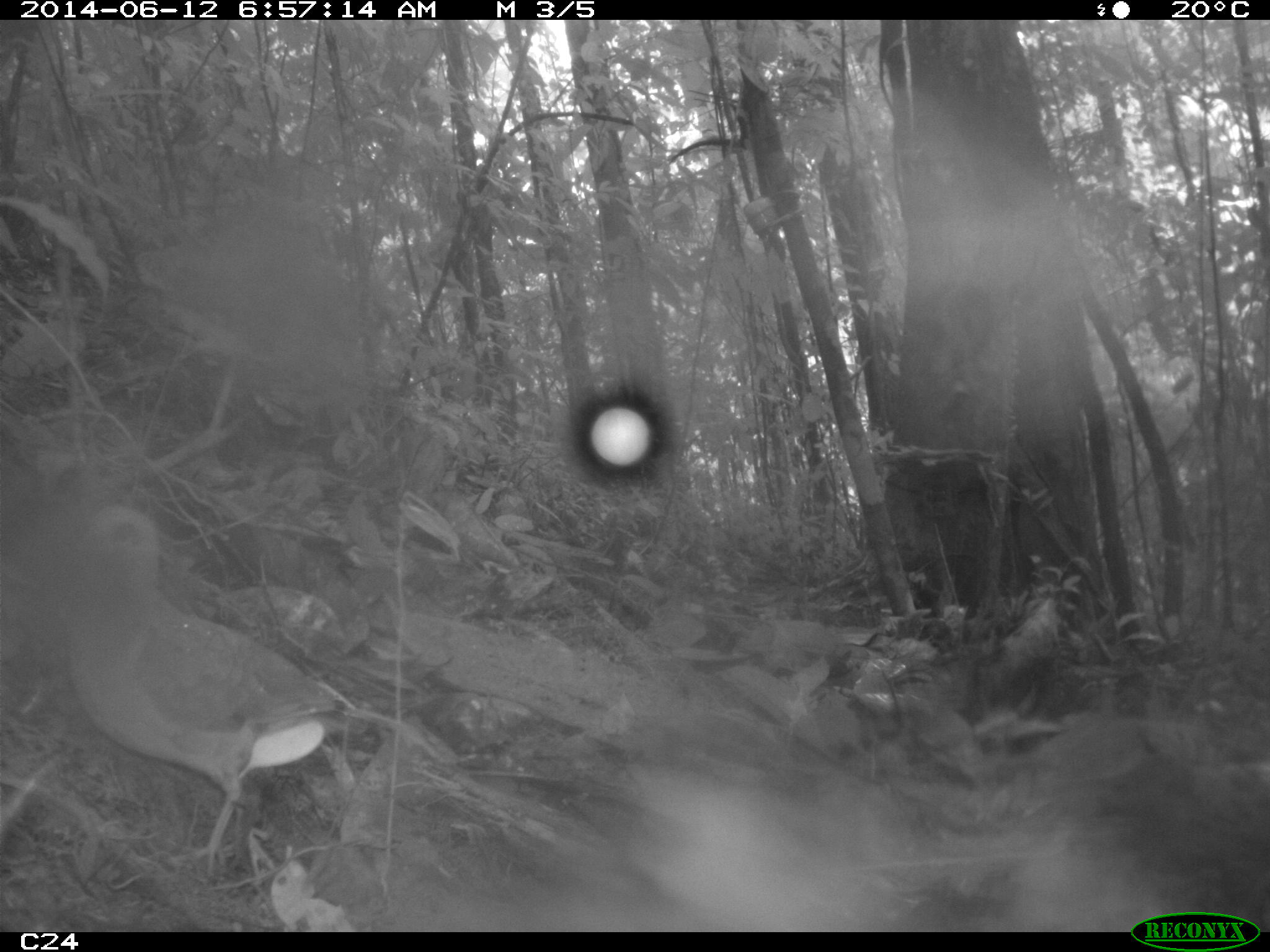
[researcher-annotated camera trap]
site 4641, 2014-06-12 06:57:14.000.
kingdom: Animalia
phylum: Chordata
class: Aves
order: Columbiformes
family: Columbidae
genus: Leptotila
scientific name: Leptotila rufaxilla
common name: gray-fronted dove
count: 1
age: adult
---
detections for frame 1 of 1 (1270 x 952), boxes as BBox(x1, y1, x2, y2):
leptotila rufaxilla: BBox(58, 502, 350, 874)